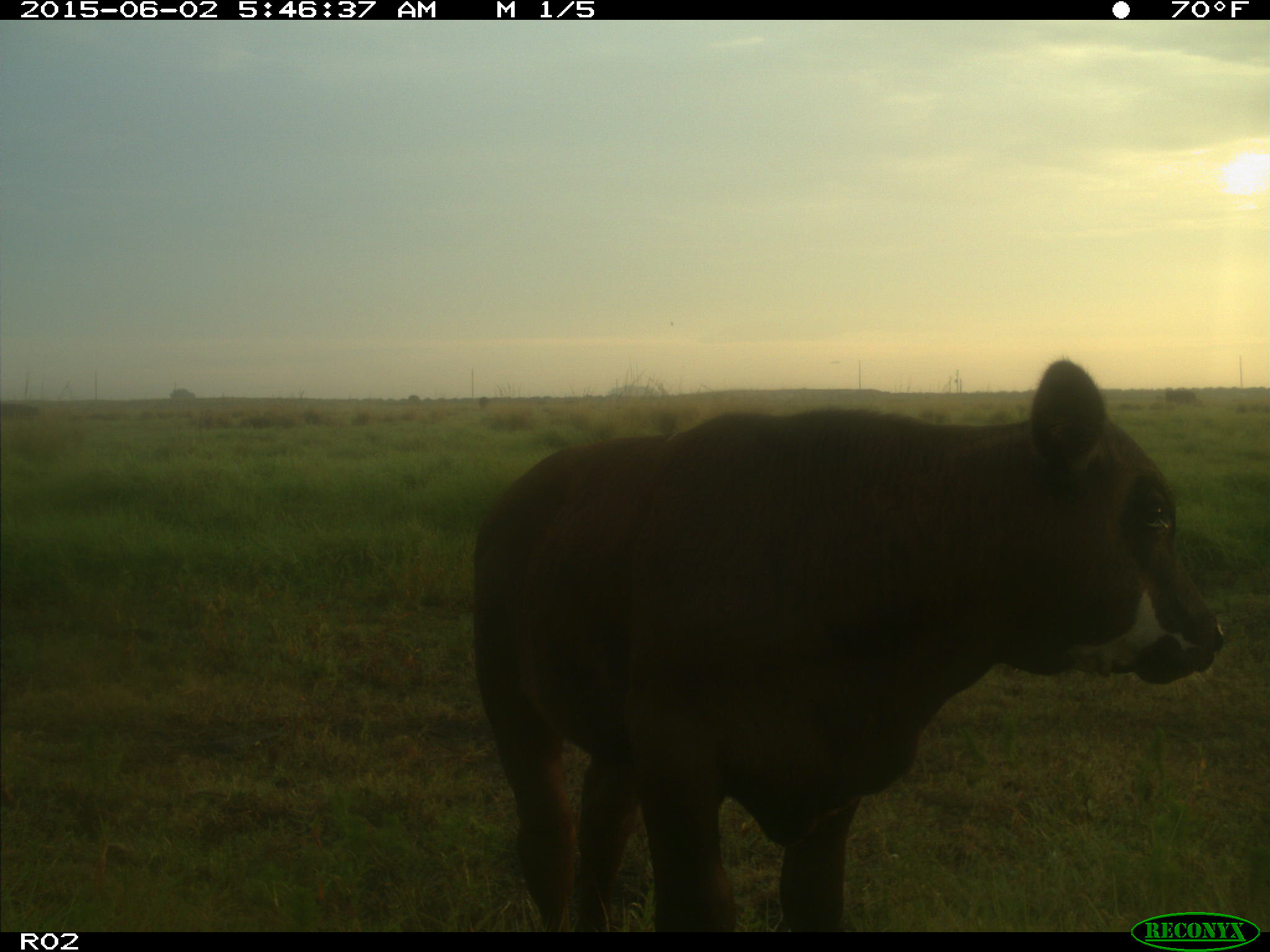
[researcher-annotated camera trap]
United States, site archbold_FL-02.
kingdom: Animalia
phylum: Chordata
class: Mammalia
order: Artiodactyla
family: Bovidae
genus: Bos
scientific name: Bos taurus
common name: domestic cow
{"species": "Bos taurus (domestic cow)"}